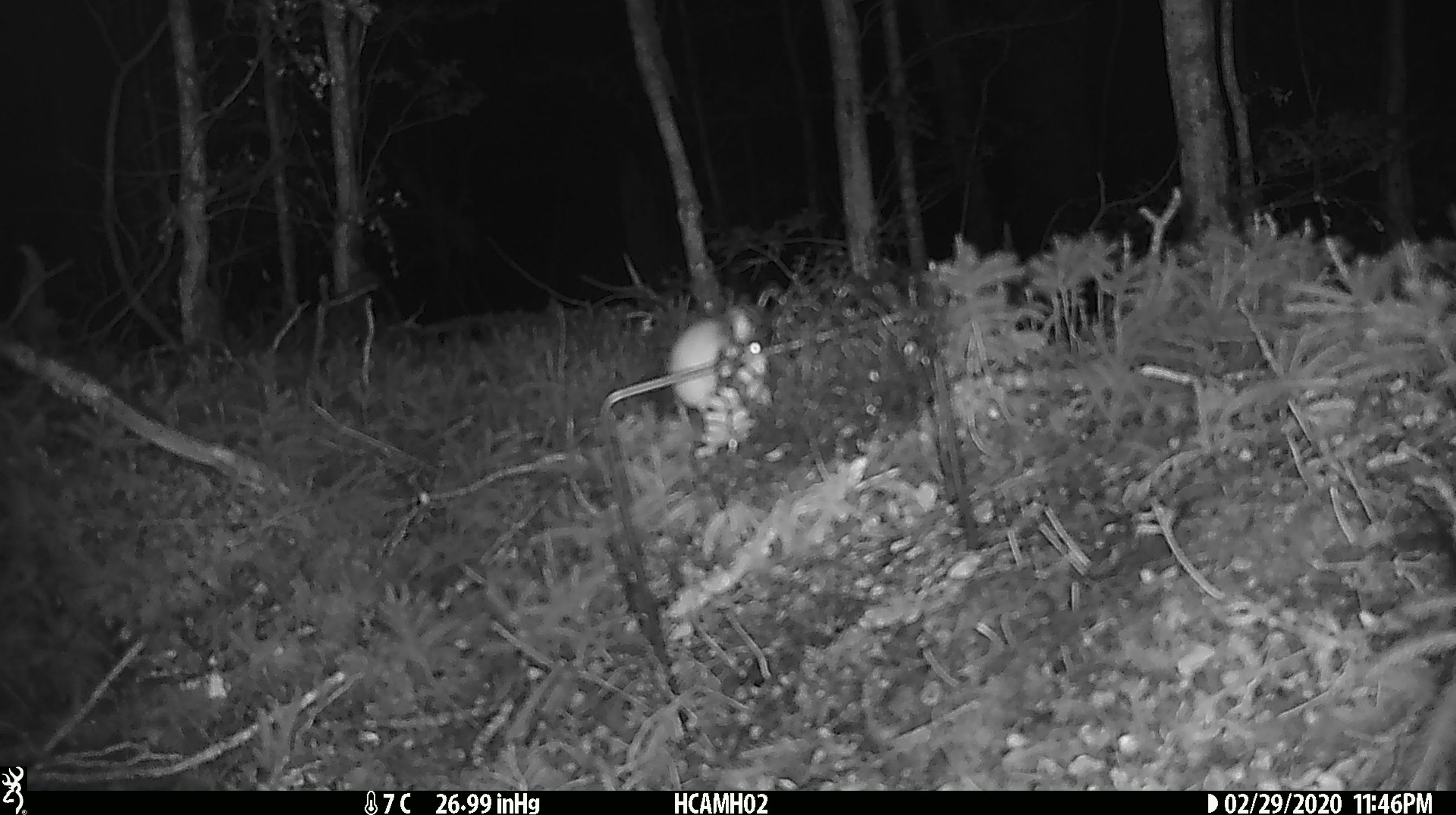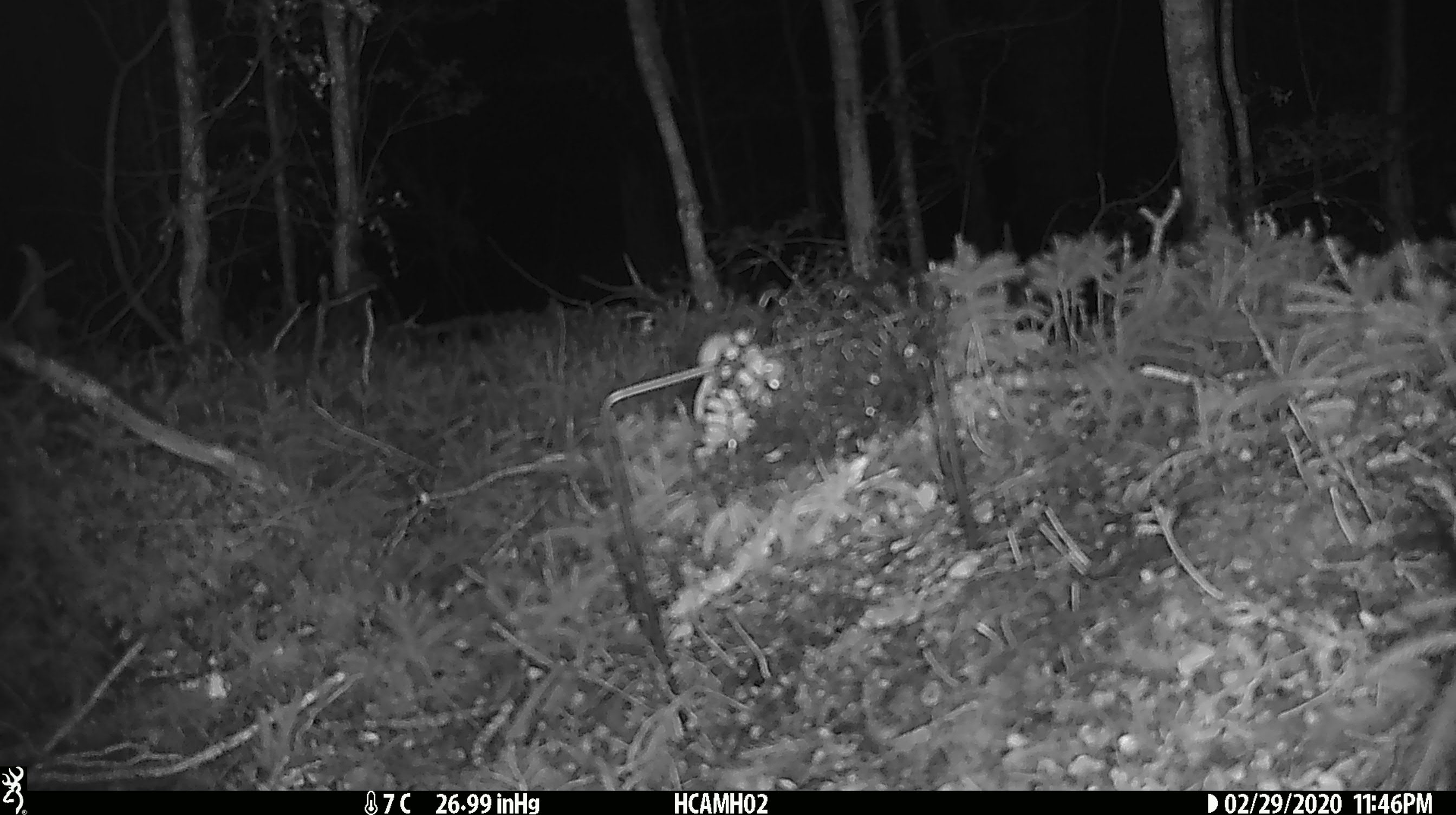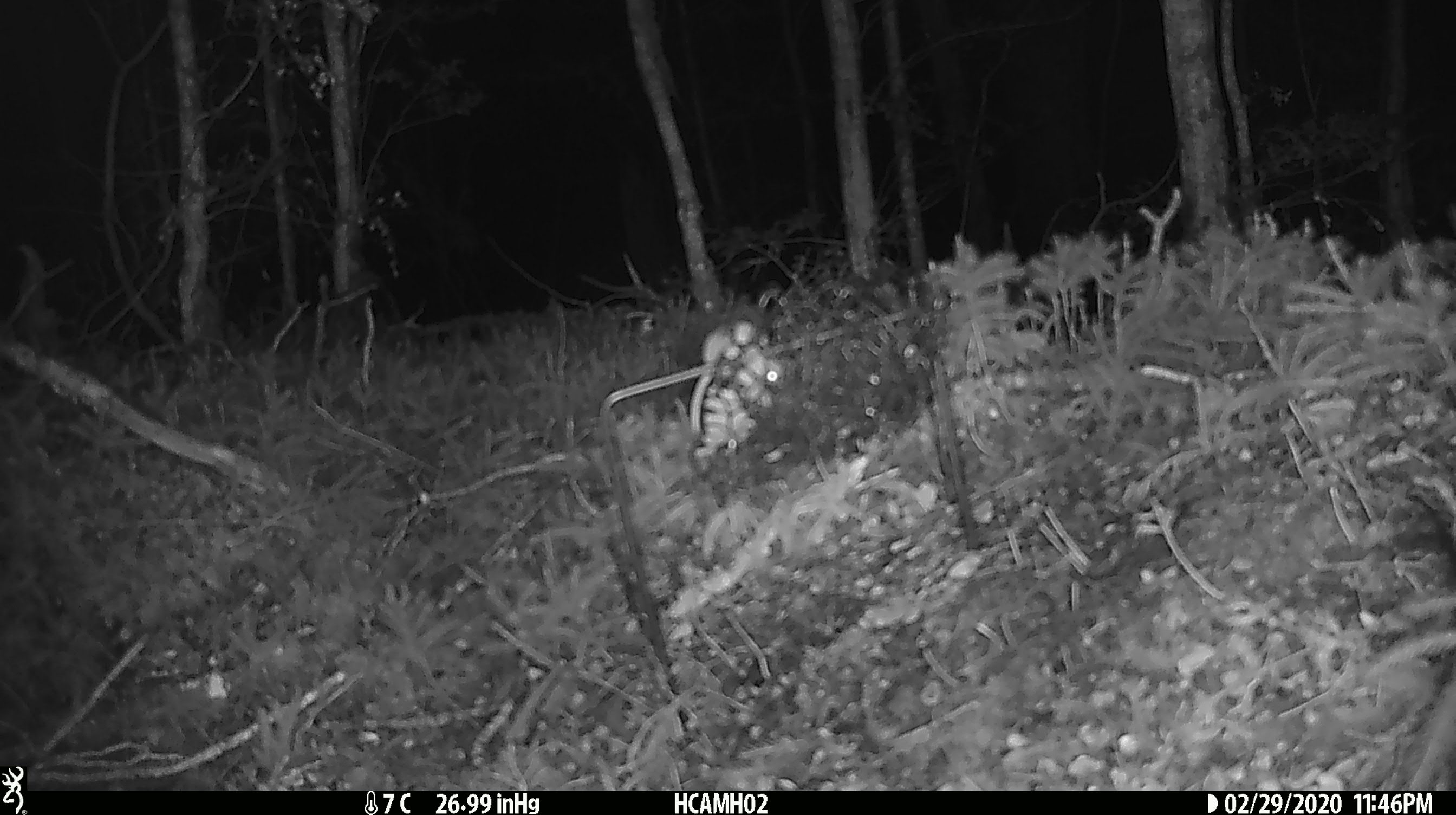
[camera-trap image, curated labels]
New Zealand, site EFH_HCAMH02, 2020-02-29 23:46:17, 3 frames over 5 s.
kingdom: Animalia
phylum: Chordata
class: Mammalia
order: Rodentia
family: Muridae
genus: Mus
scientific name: Mus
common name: mouse